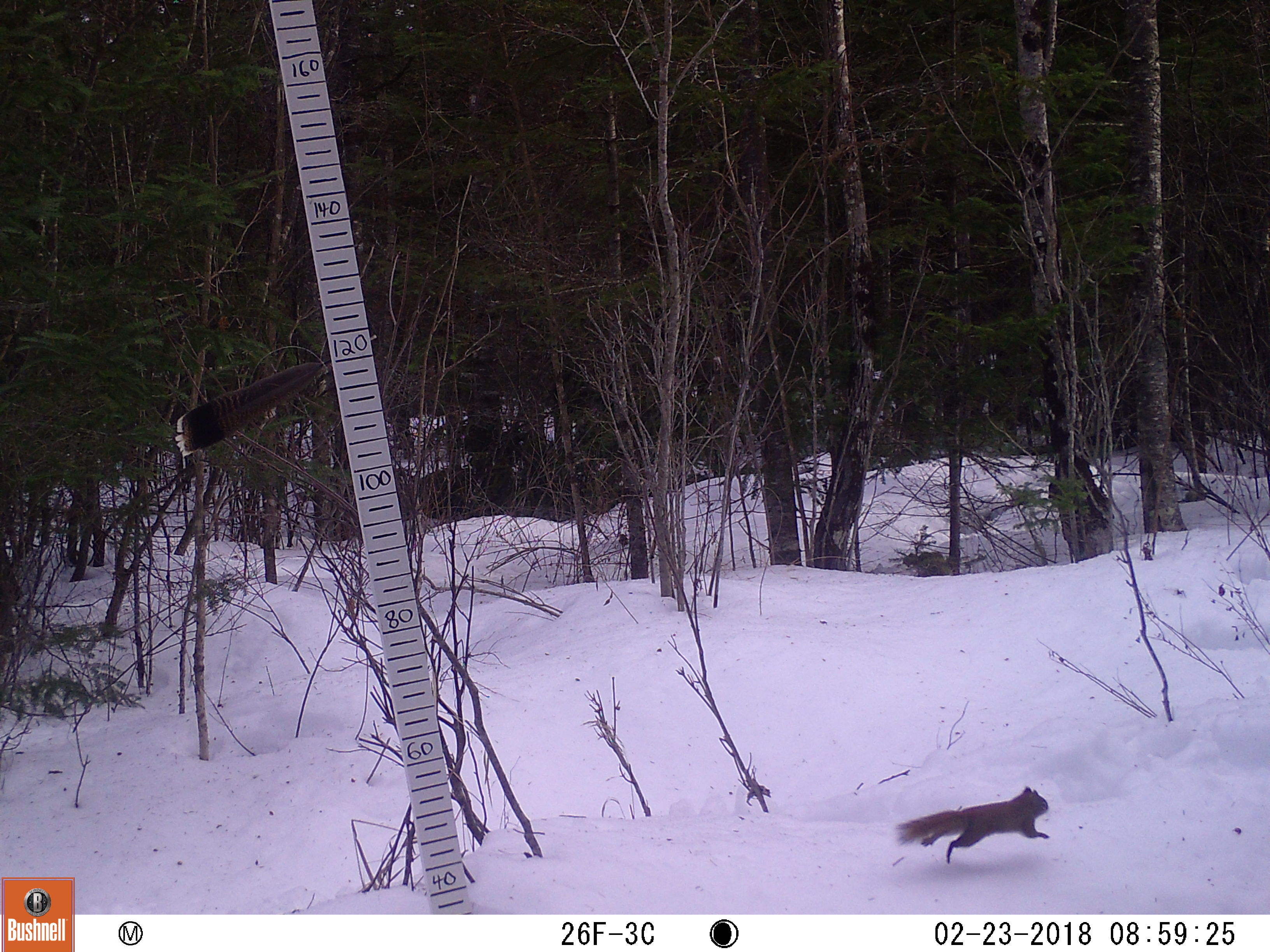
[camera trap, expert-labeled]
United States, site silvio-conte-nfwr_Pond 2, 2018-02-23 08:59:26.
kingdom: Animalia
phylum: Chordata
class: Mammalia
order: Rodentia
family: Sciuridae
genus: Tamiasciurus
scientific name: Tamiasciurus hudsonicus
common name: red squirrel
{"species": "red squirrel (Tamiasciurus hudsonicus)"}